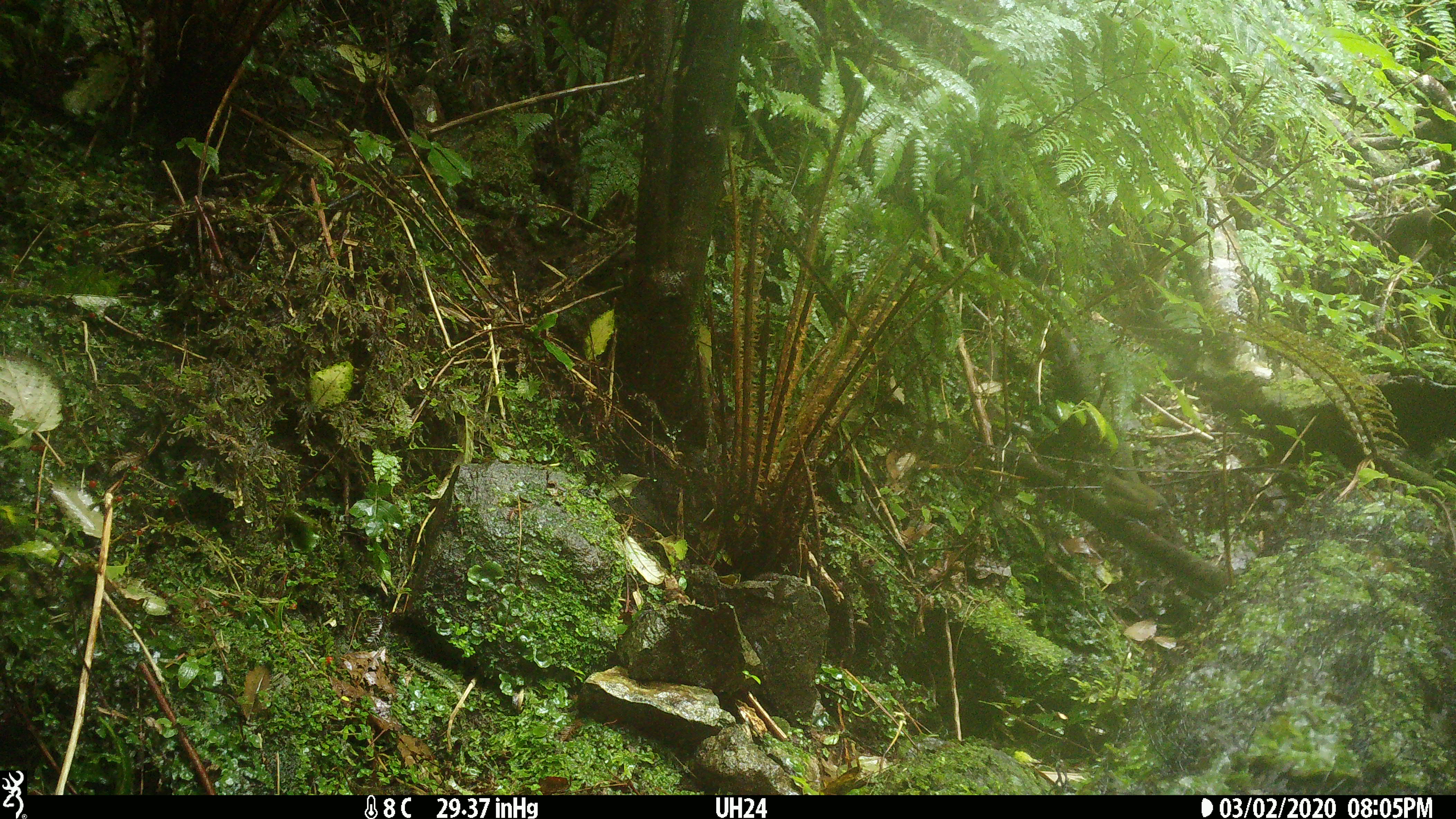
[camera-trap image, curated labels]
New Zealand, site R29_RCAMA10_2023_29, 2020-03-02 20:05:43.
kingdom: Animalia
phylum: Chordata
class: Aves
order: Passeriformes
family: Meliphagidae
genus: Anthornis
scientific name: Anthornis melanura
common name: new zealand bellbird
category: bellbird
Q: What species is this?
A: Bellbird (new zealand bellbird) (Anthornis melanura).